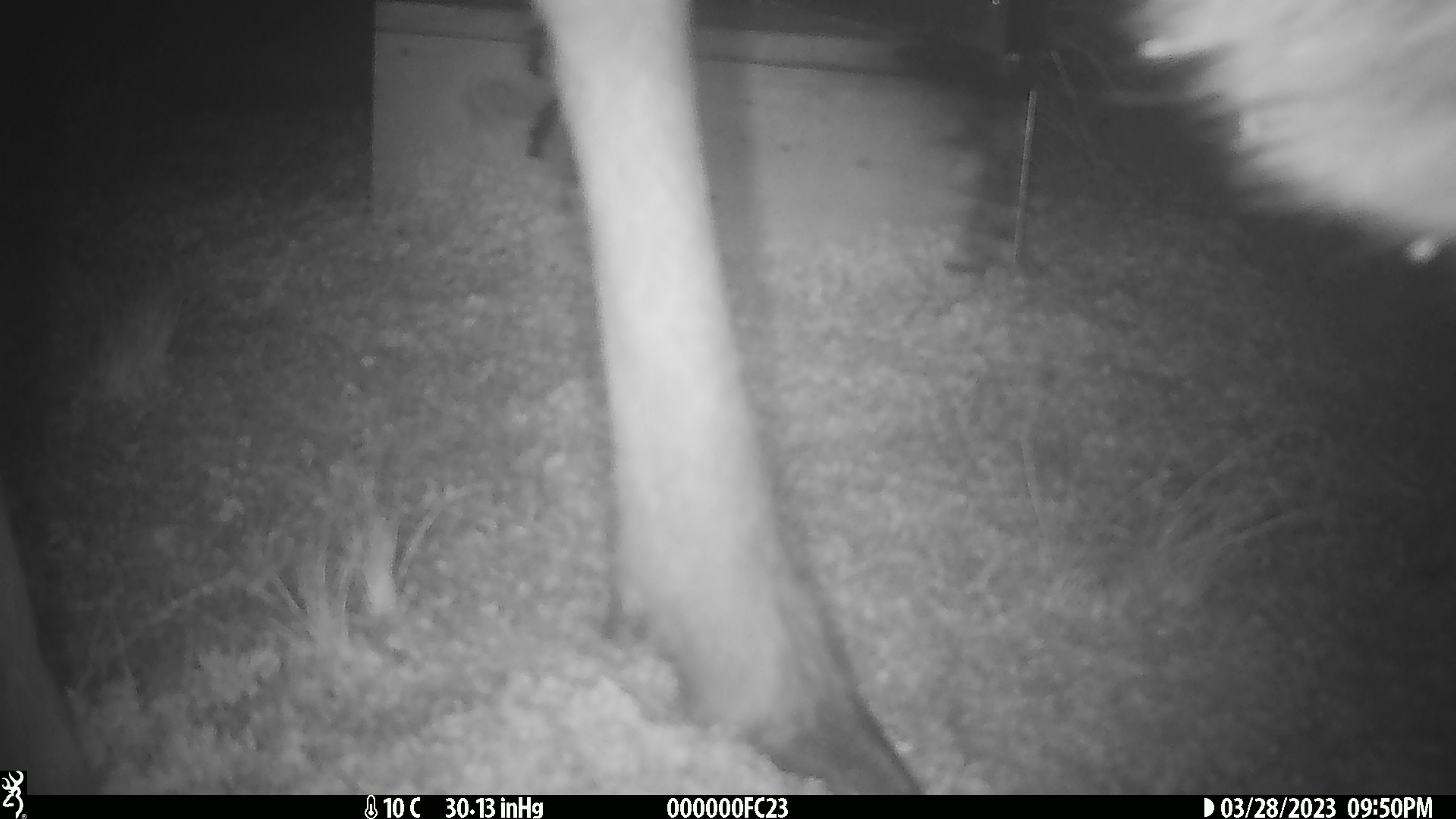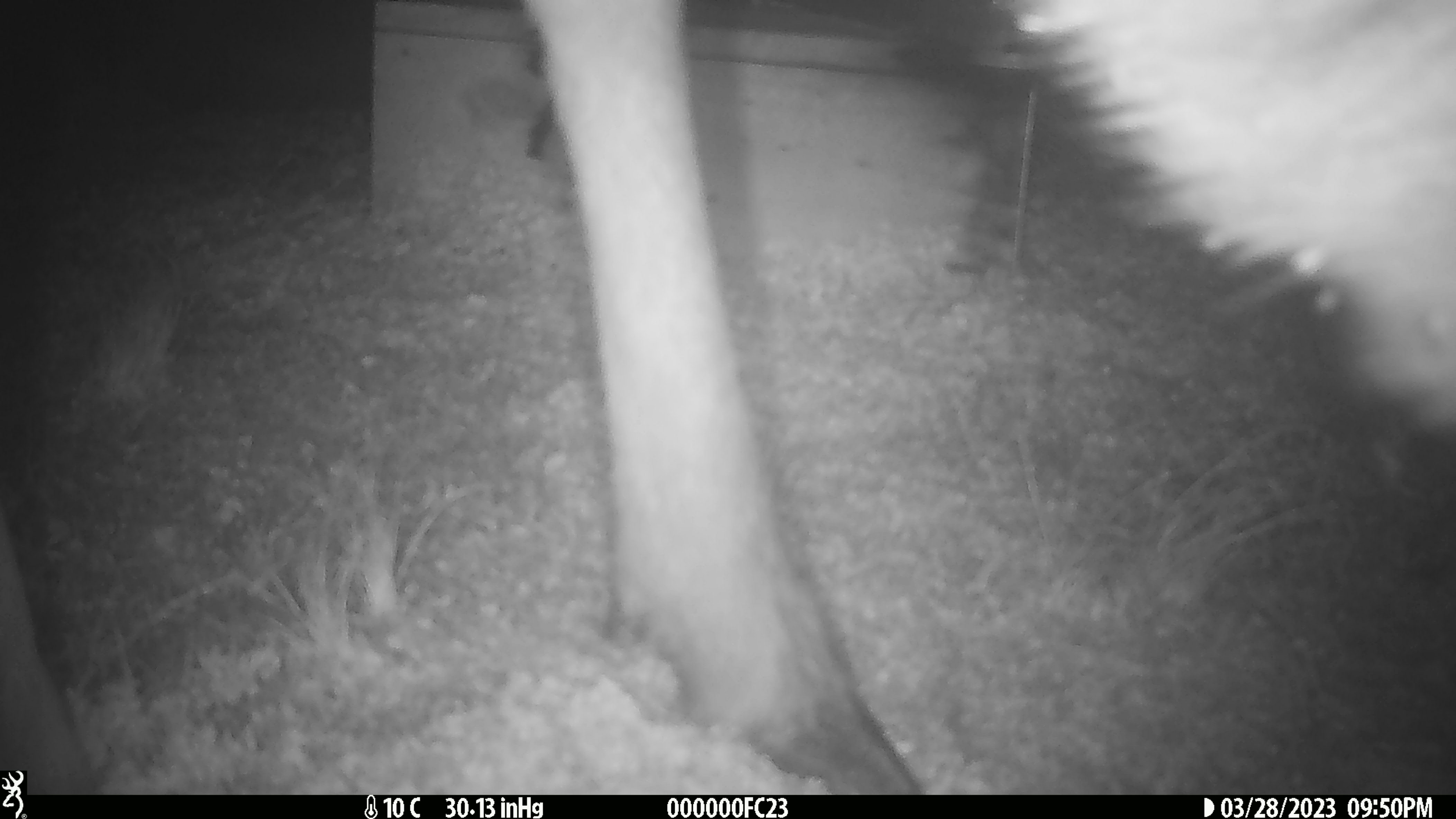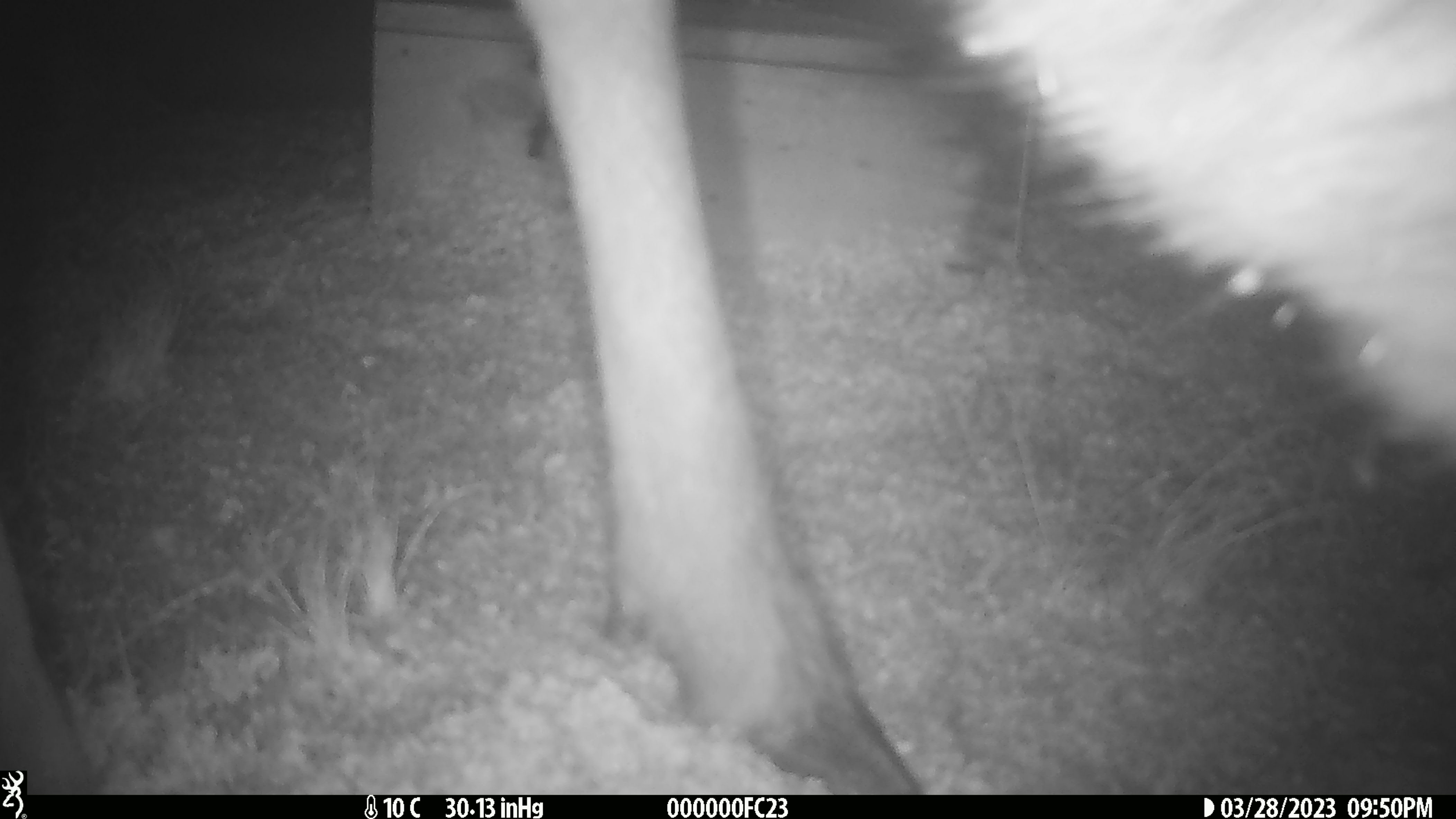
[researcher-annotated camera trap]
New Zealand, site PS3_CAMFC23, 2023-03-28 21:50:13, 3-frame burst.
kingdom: Animalia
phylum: Chordata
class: Mammalia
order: Artiodactyla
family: Cervidae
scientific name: Cervidae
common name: deer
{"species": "deer (Cervidae)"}